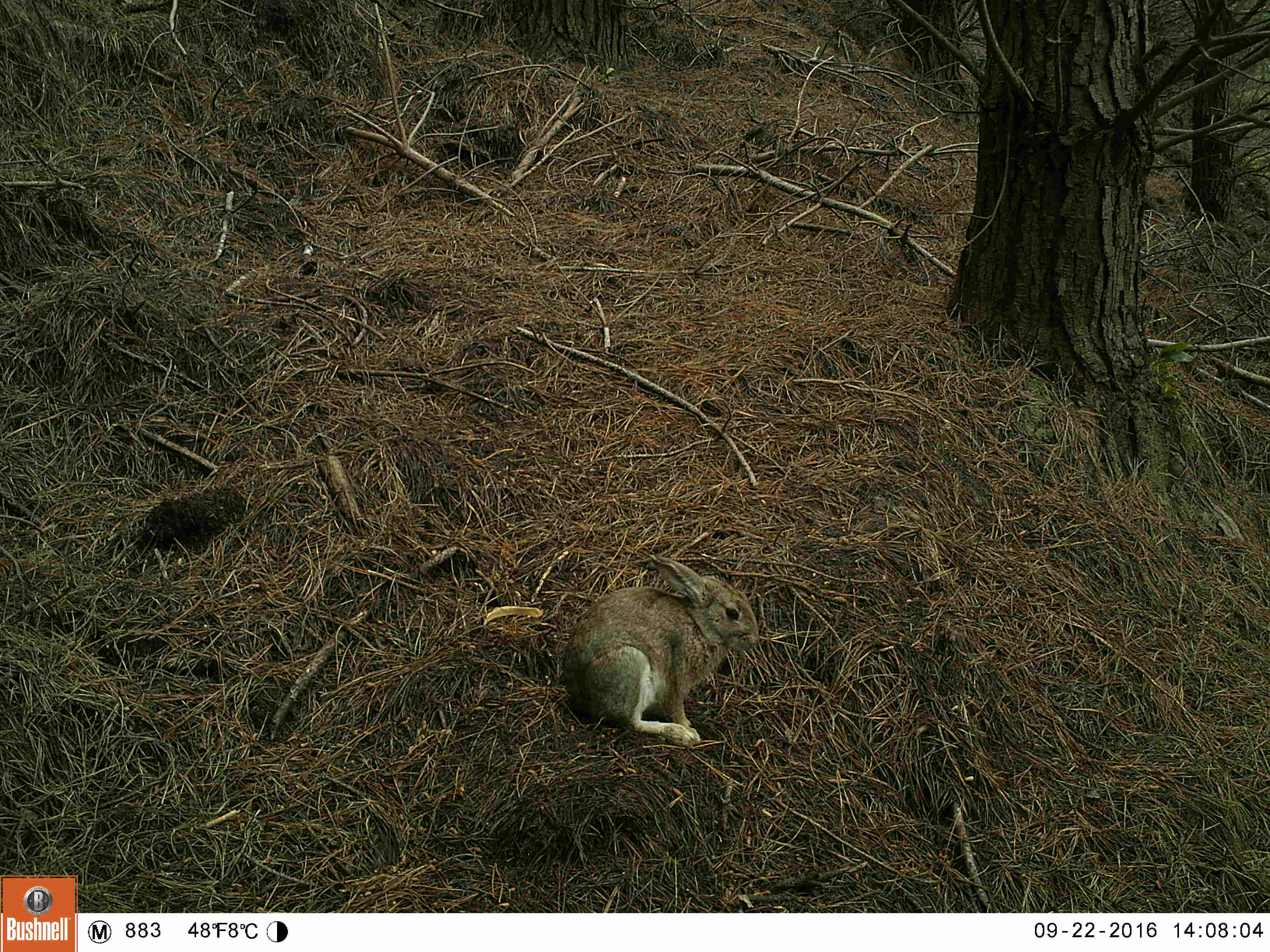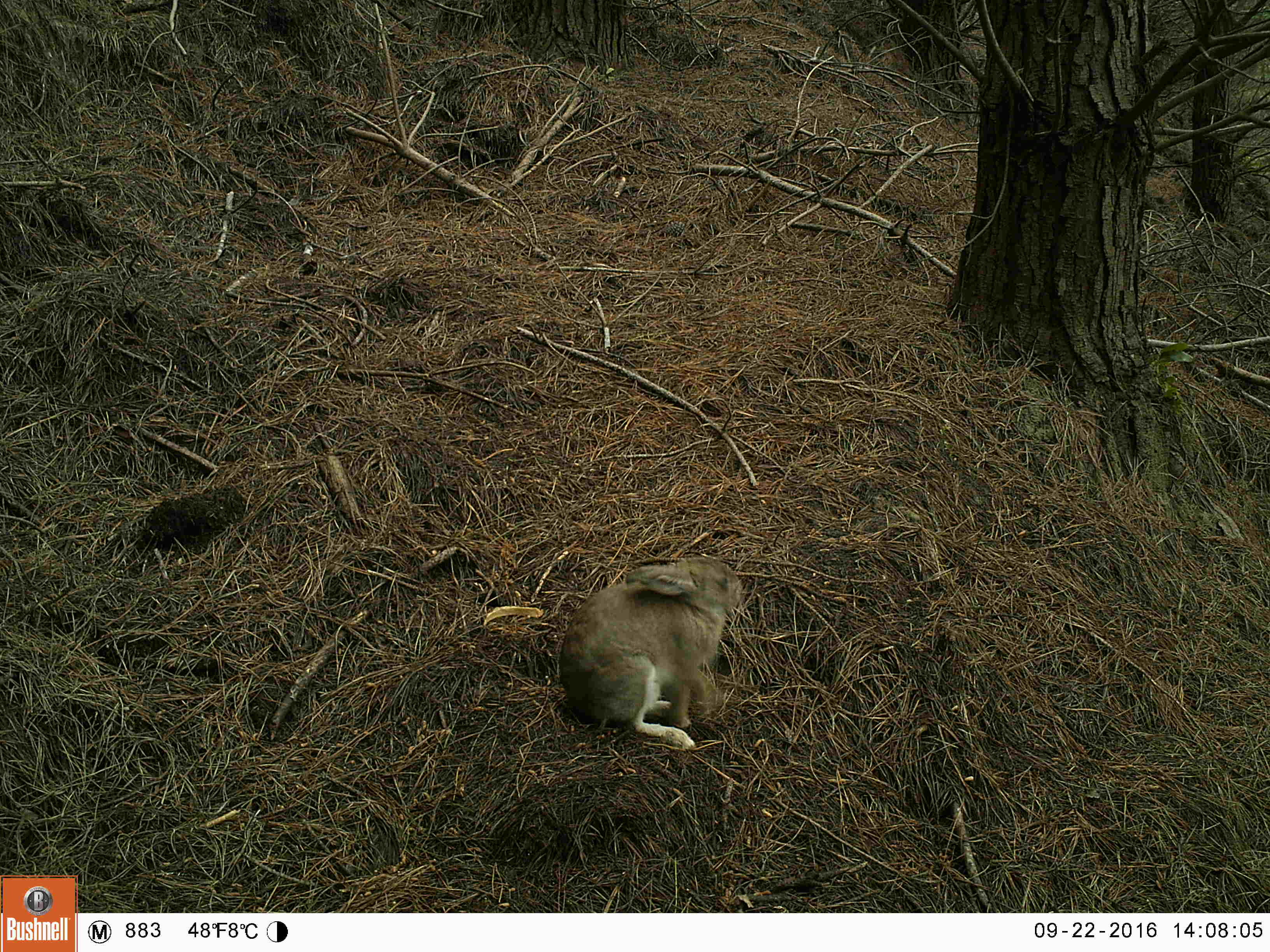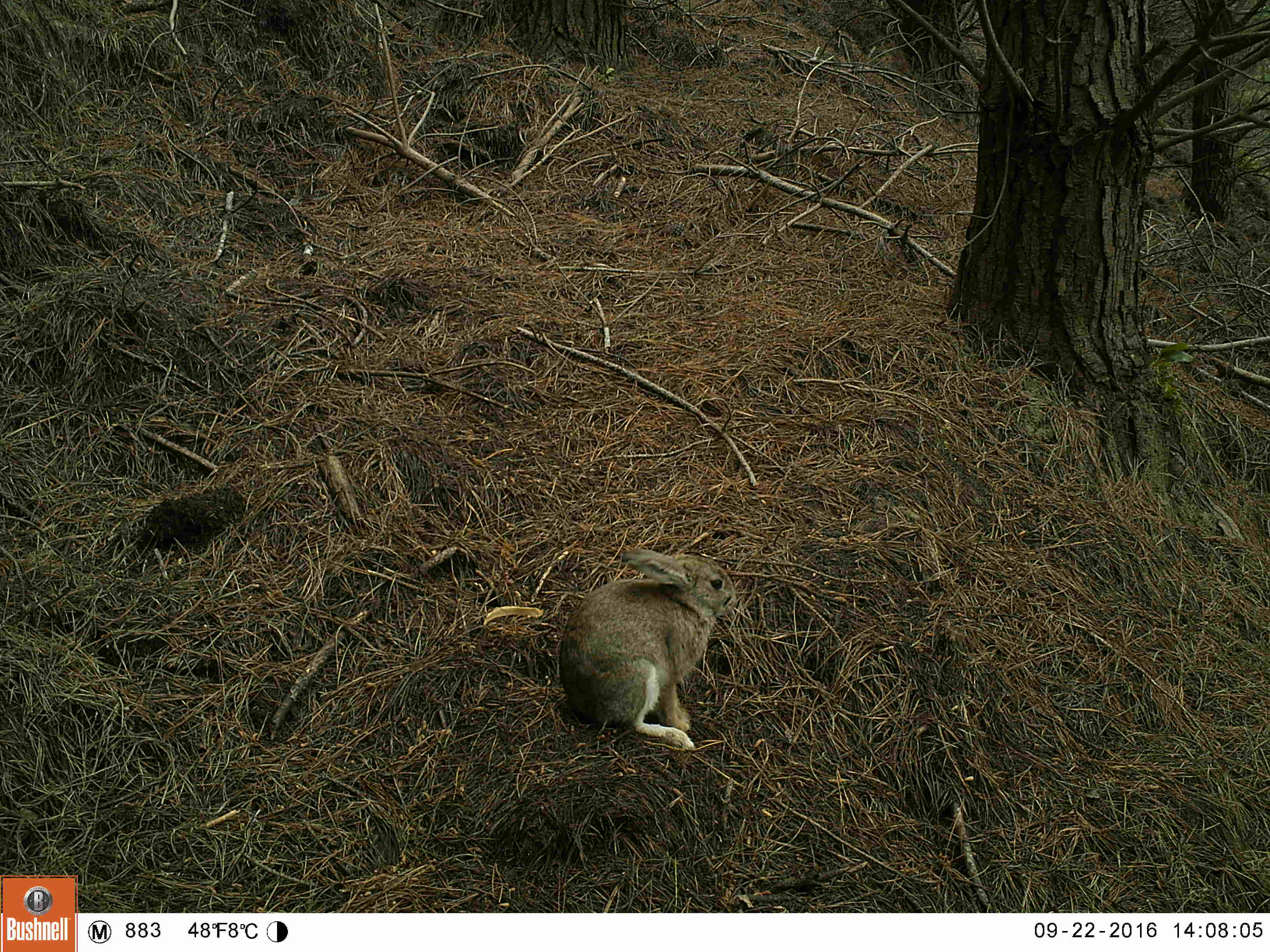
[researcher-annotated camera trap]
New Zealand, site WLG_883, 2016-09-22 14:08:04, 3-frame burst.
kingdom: Animalia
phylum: Chordata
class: Mammalia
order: Lagomorpha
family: Leporidae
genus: Oryctolagus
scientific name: Oryctolagus cuniculus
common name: european rabbit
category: rabbit